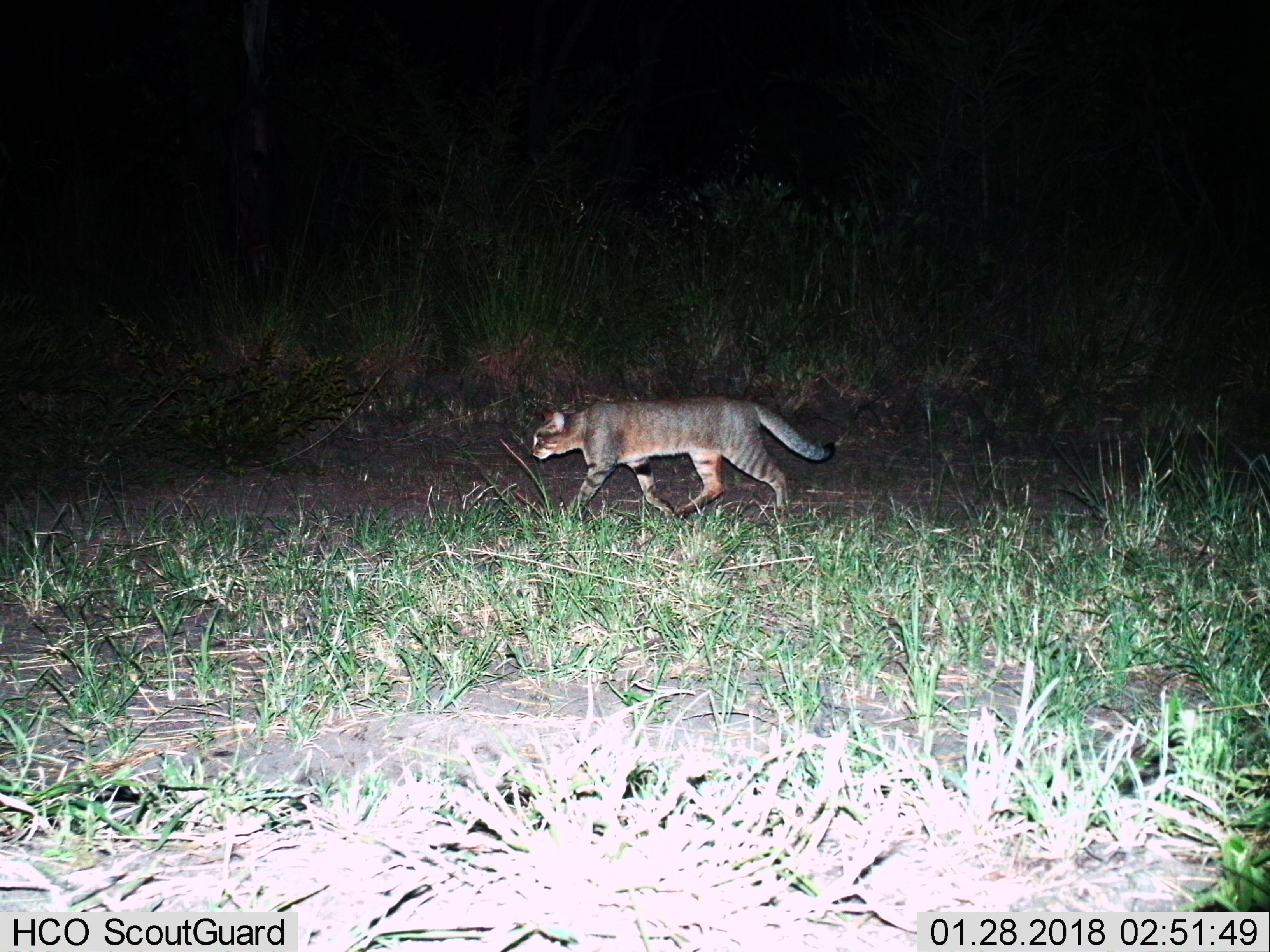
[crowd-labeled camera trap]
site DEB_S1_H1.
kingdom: Animalia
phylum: Chordata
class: Mammalia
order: Carnivora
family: Felidae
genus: Felis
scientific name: Felis lybica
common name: african wild cat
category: africanwildcat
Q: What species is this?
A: Africanwildcat (african wild cat) (Felis lybica).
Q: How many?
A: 1.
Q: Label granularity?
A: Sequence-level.